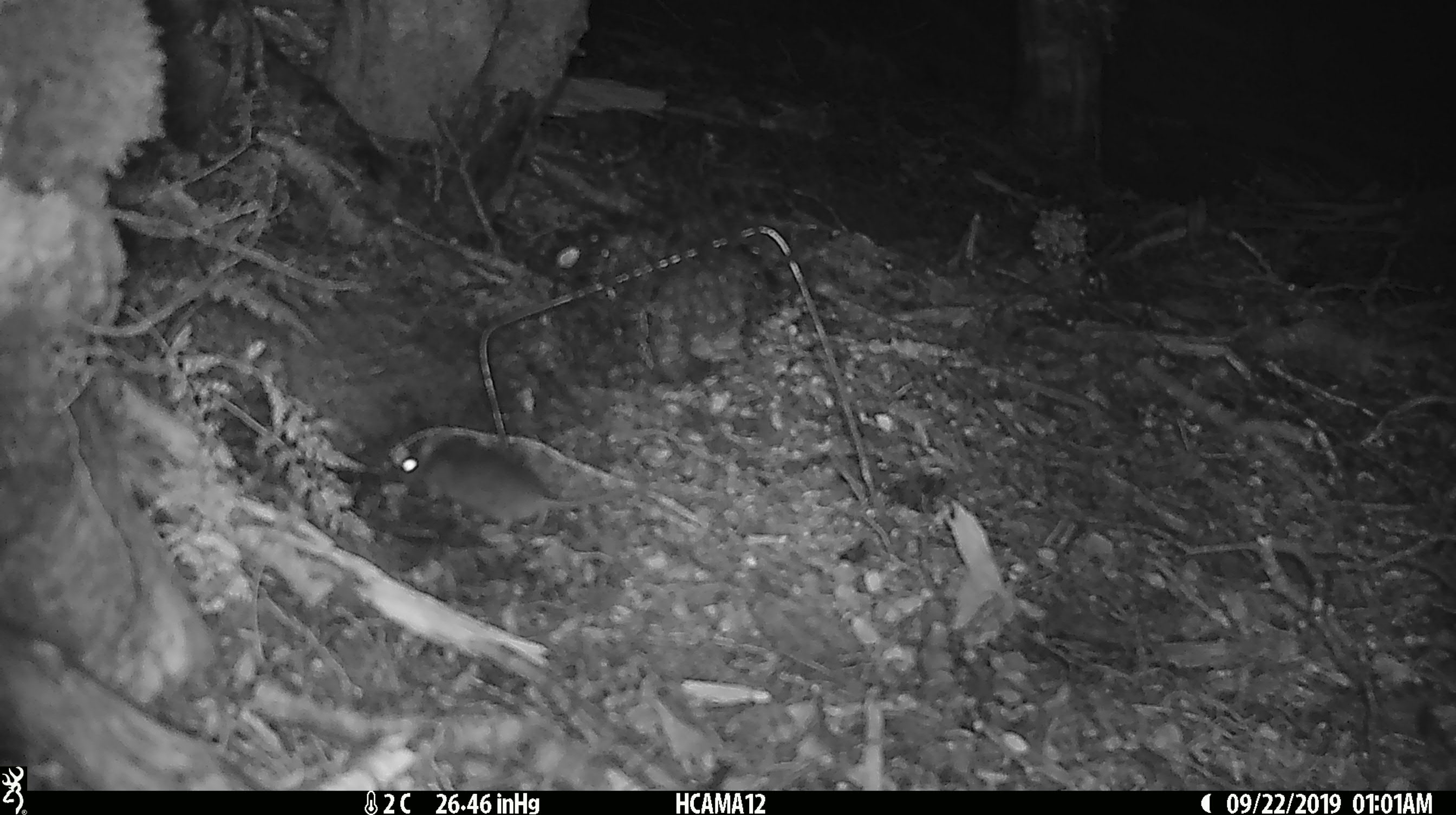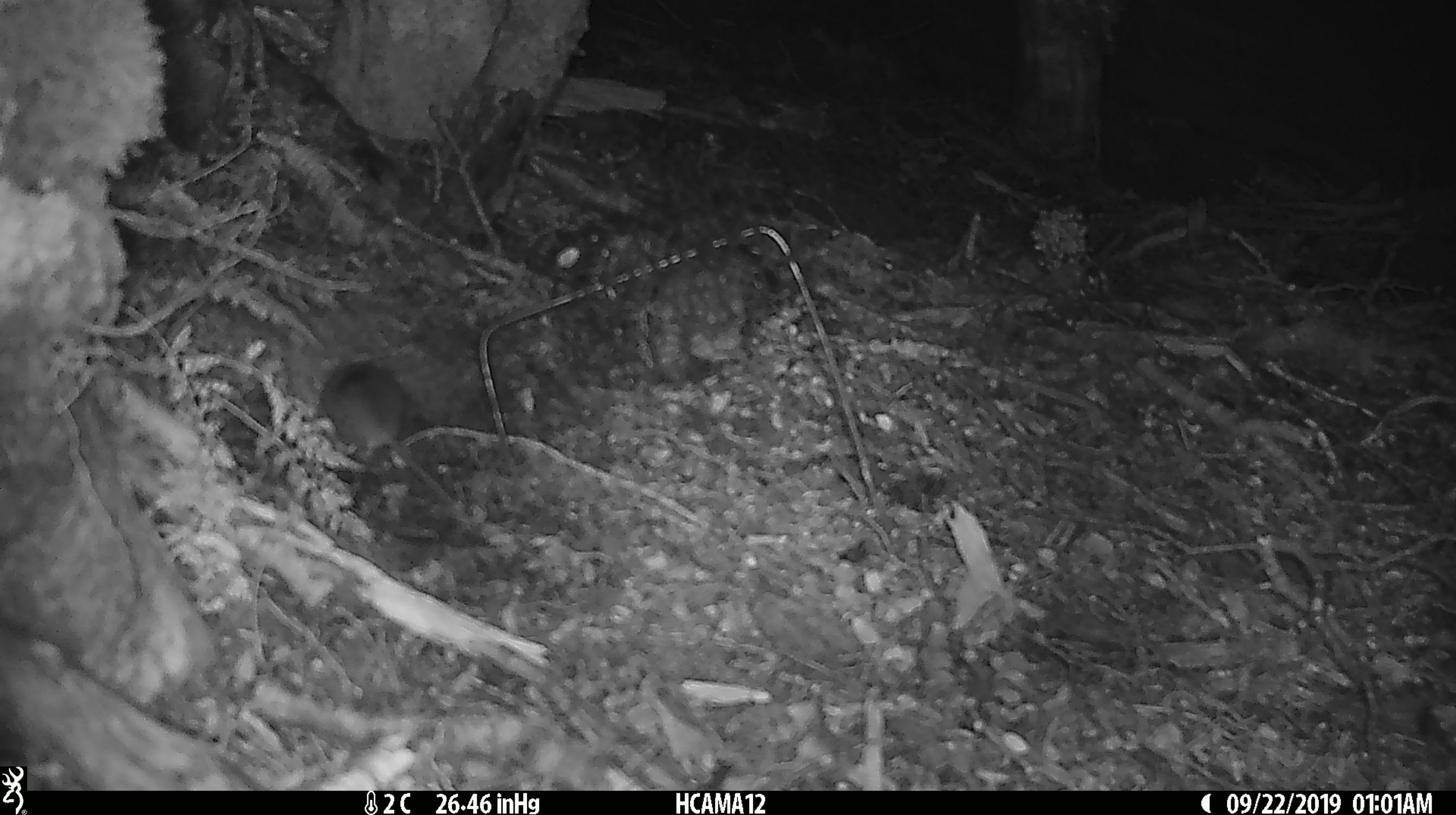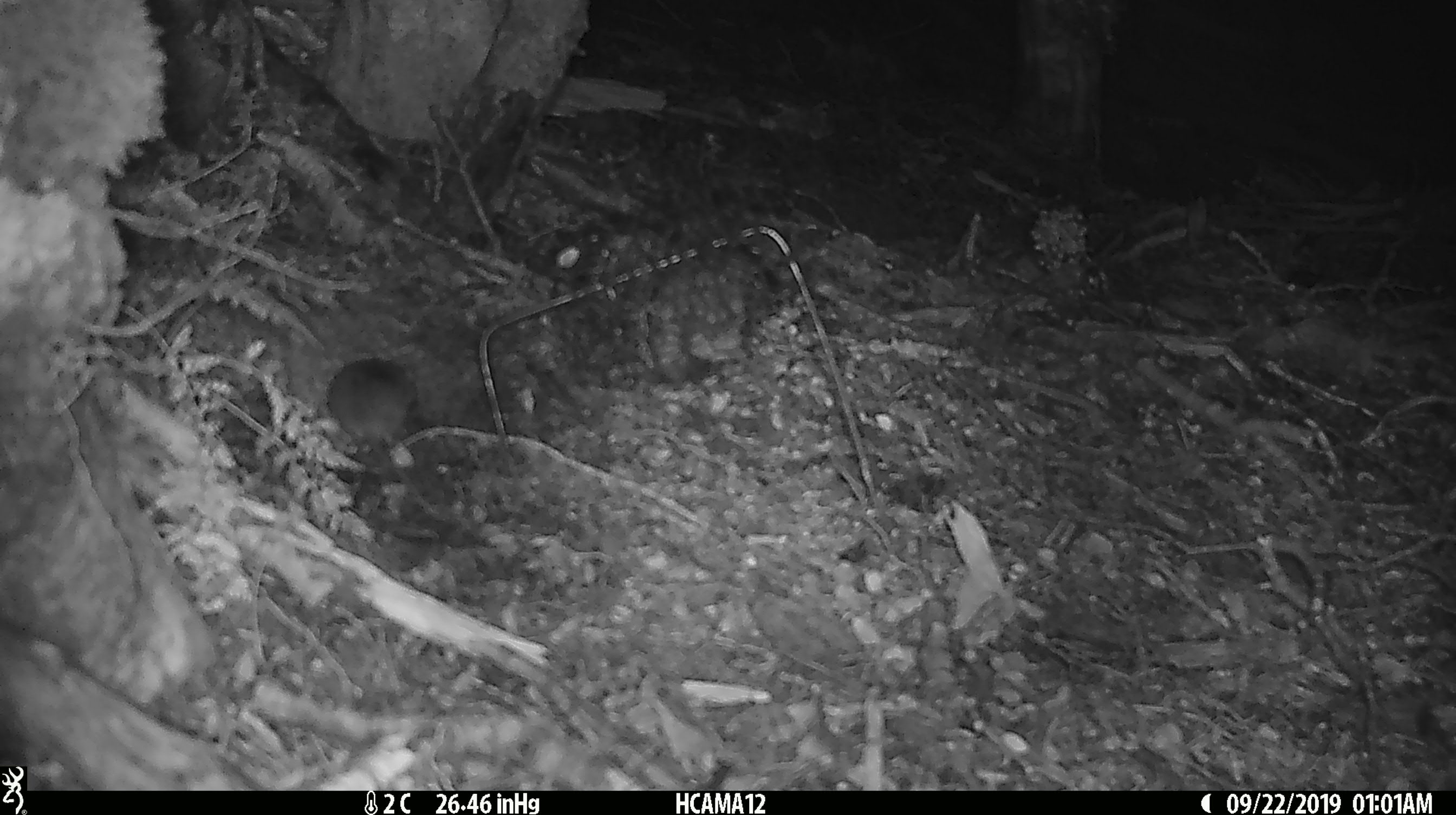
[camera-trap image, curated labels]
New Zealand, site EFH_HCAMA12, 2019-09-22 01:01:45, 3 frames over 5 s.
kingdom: Animalia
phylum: Chordata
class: Mammalia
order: Rodentia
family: Muridae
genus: Mus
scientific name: Mus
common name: mouse